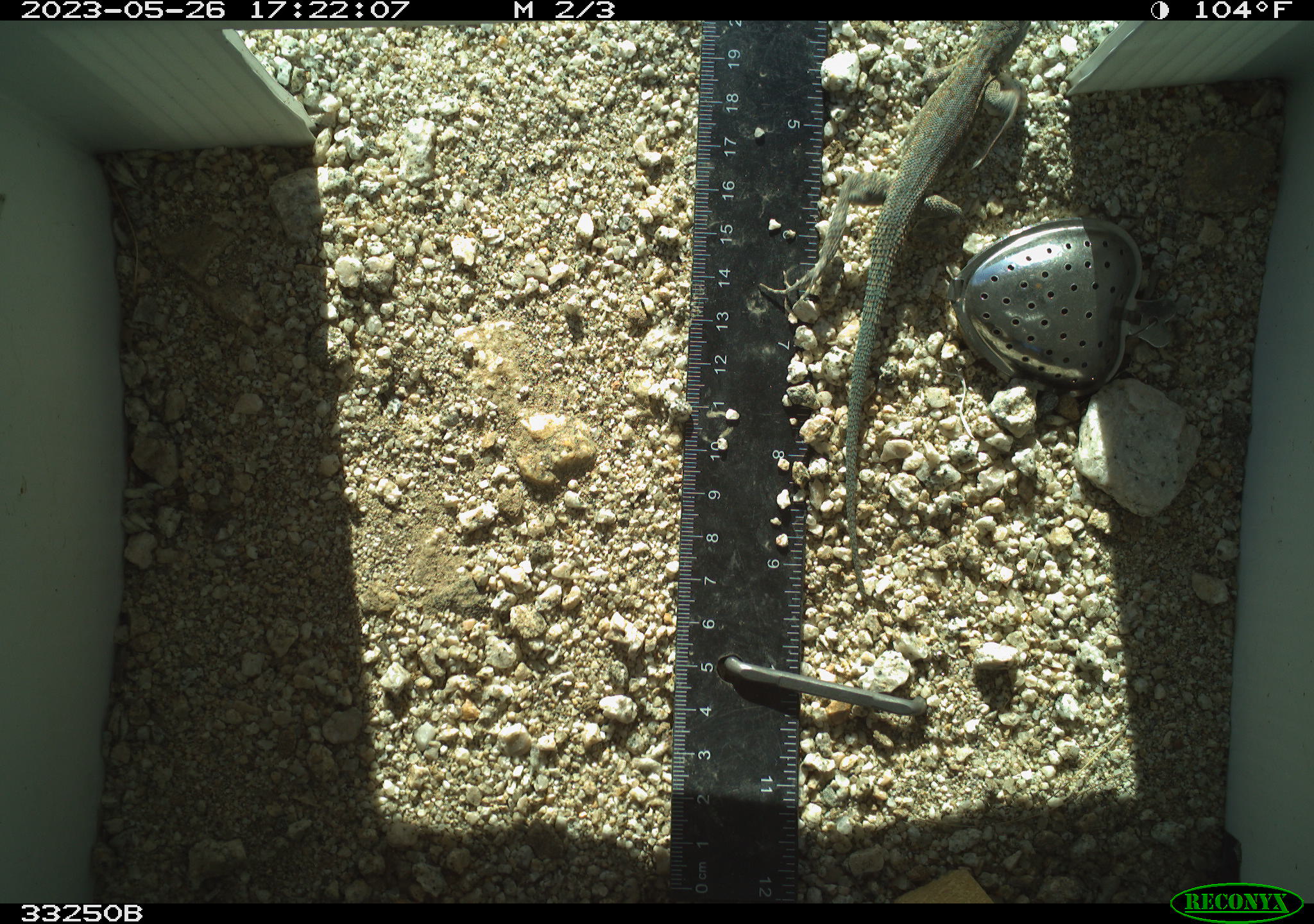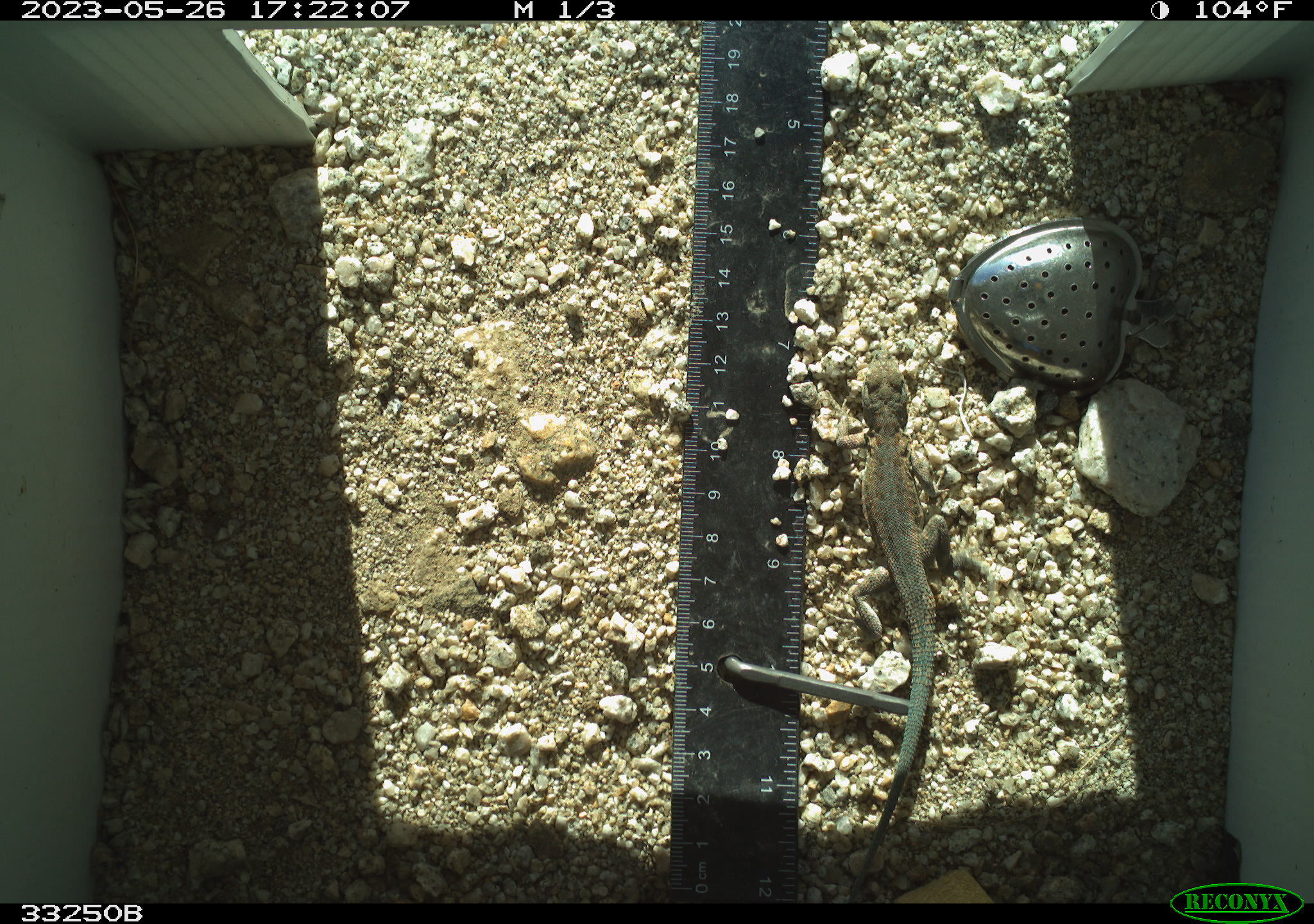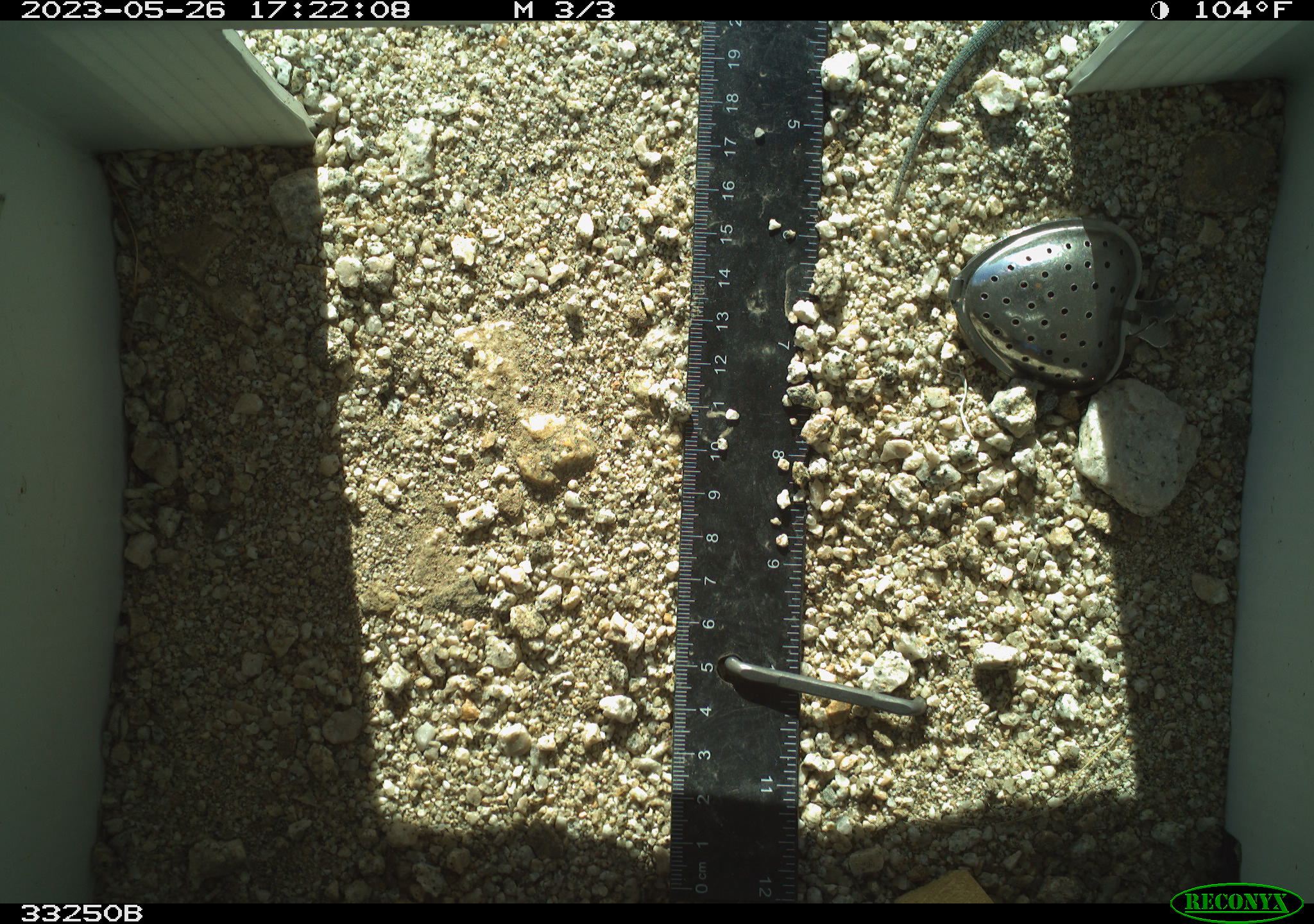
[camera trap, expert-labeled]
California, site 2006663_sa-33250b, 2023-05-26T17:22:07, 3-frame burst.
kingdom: Animalia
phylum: Chordata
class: Reptilia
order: Squamata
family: Teiidae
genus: Aspidoscelis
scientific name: Aspidoscelis tigris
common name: western whiptail